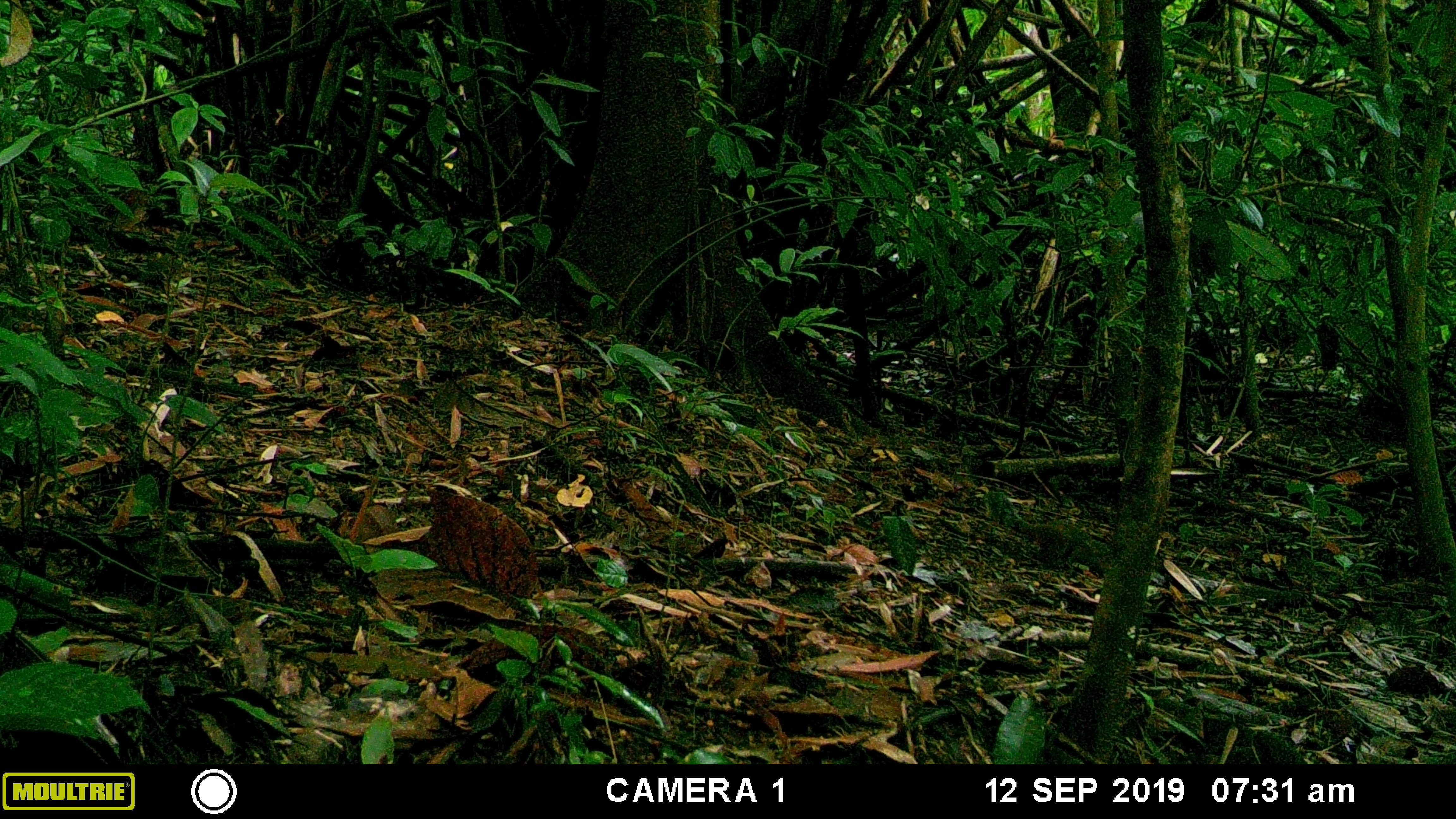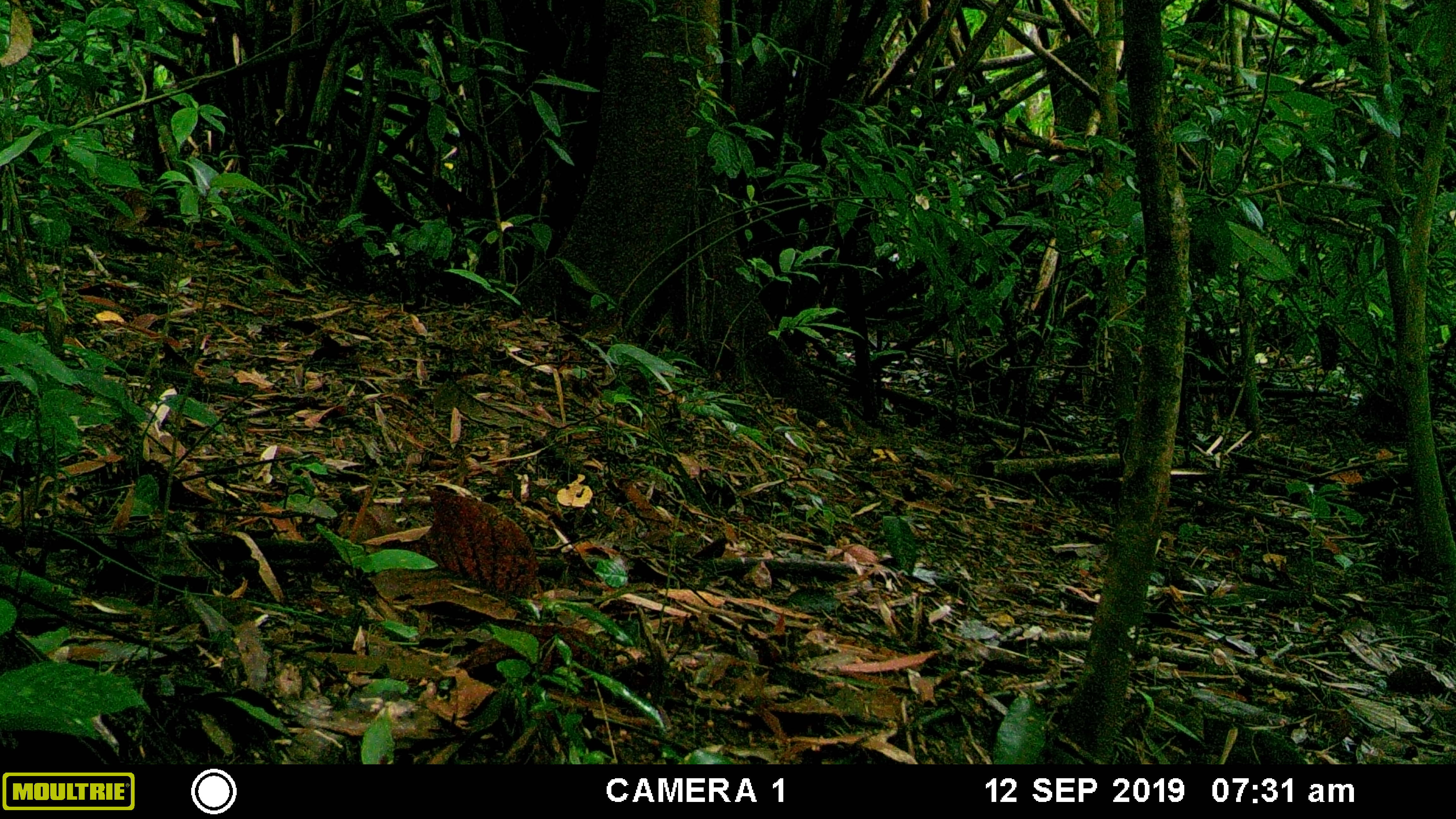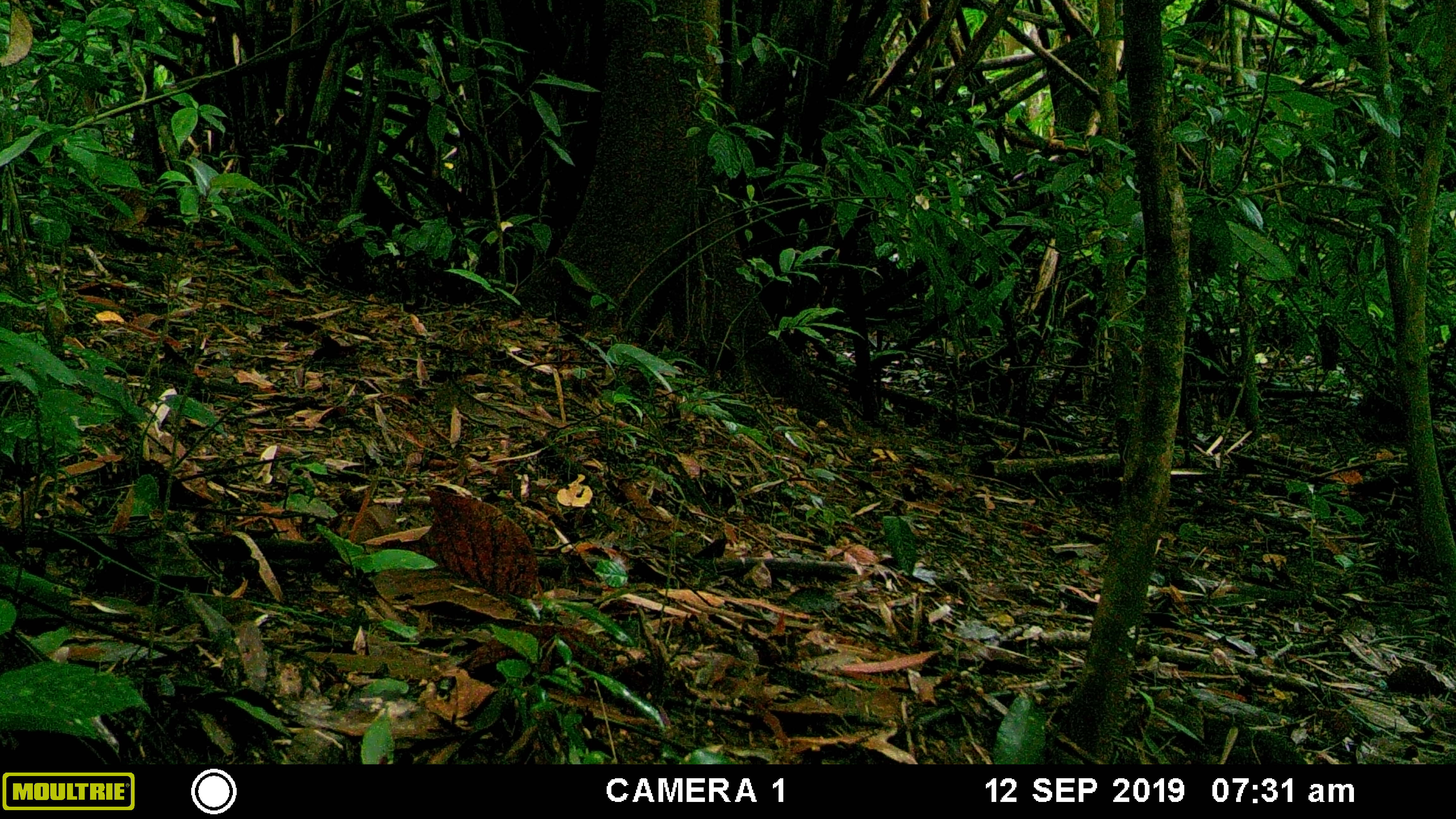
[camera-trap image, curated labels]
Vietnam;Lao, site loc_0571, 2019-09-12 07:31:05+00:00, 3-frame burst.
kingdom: Animalia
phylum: Chordata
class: Mammalia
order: Rodentia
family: Sciuridae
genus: Dremomys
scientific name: Dremomys rufigenis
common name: red-cheeked squirrel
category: red cheeked squirrel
Red cheeked squirrel (red-cheeked squirrel) (Dremomys rufigenis). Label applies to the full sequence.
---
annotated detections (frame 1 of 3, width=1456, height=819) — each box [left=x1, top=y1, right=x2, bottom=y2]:
red cheeked squirrel: [left=988, top=489, right=1108, bottom=578]